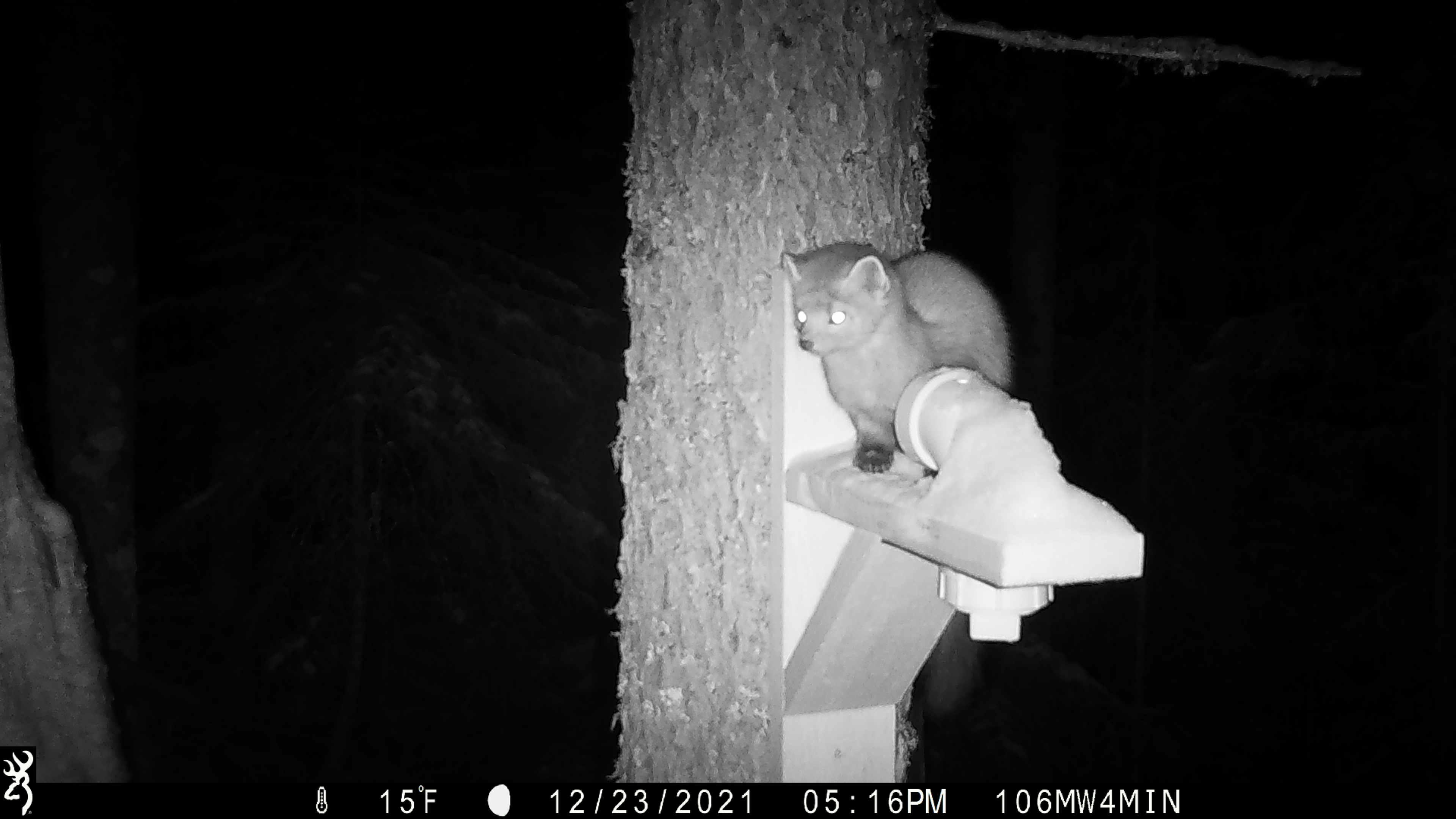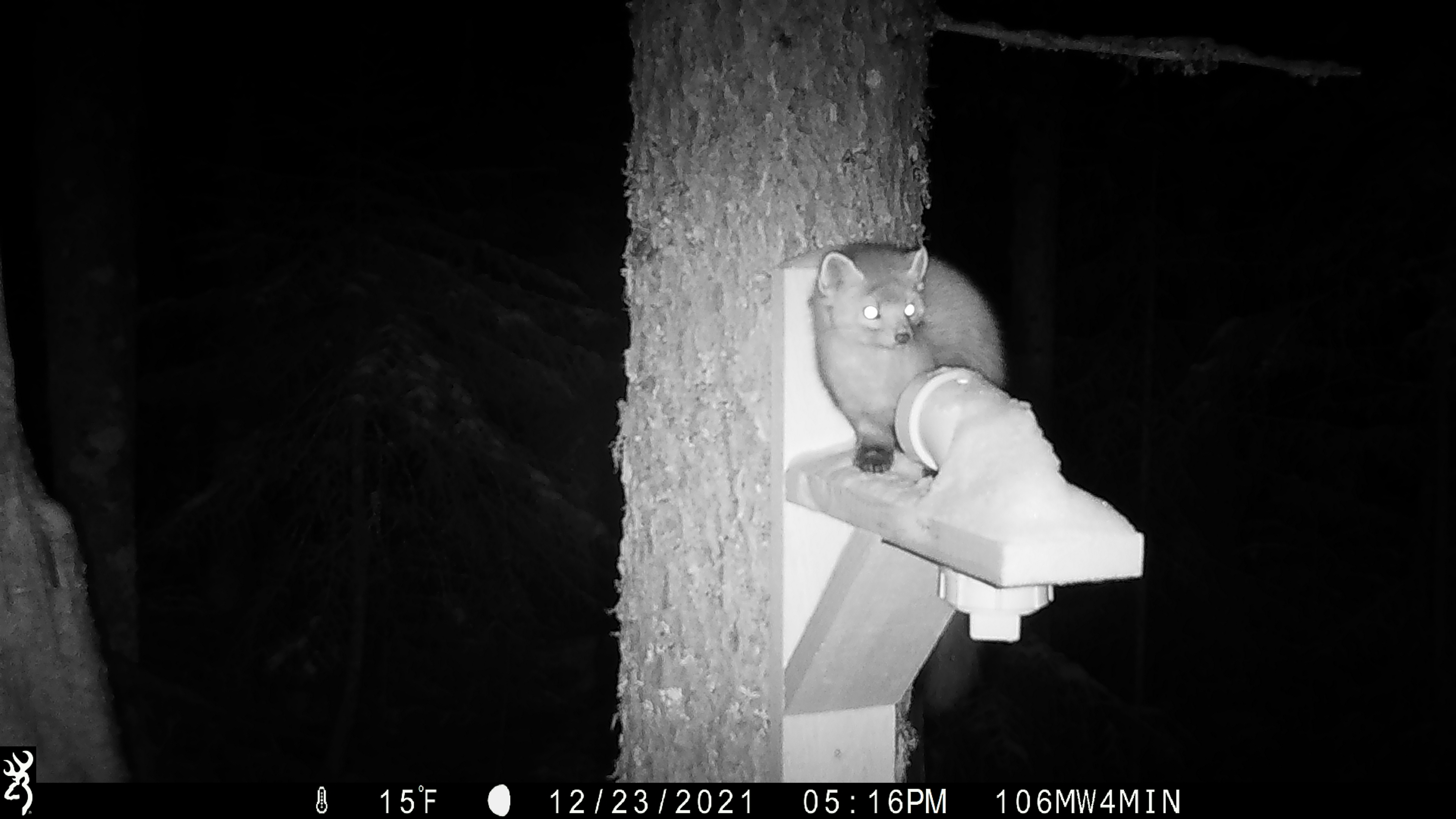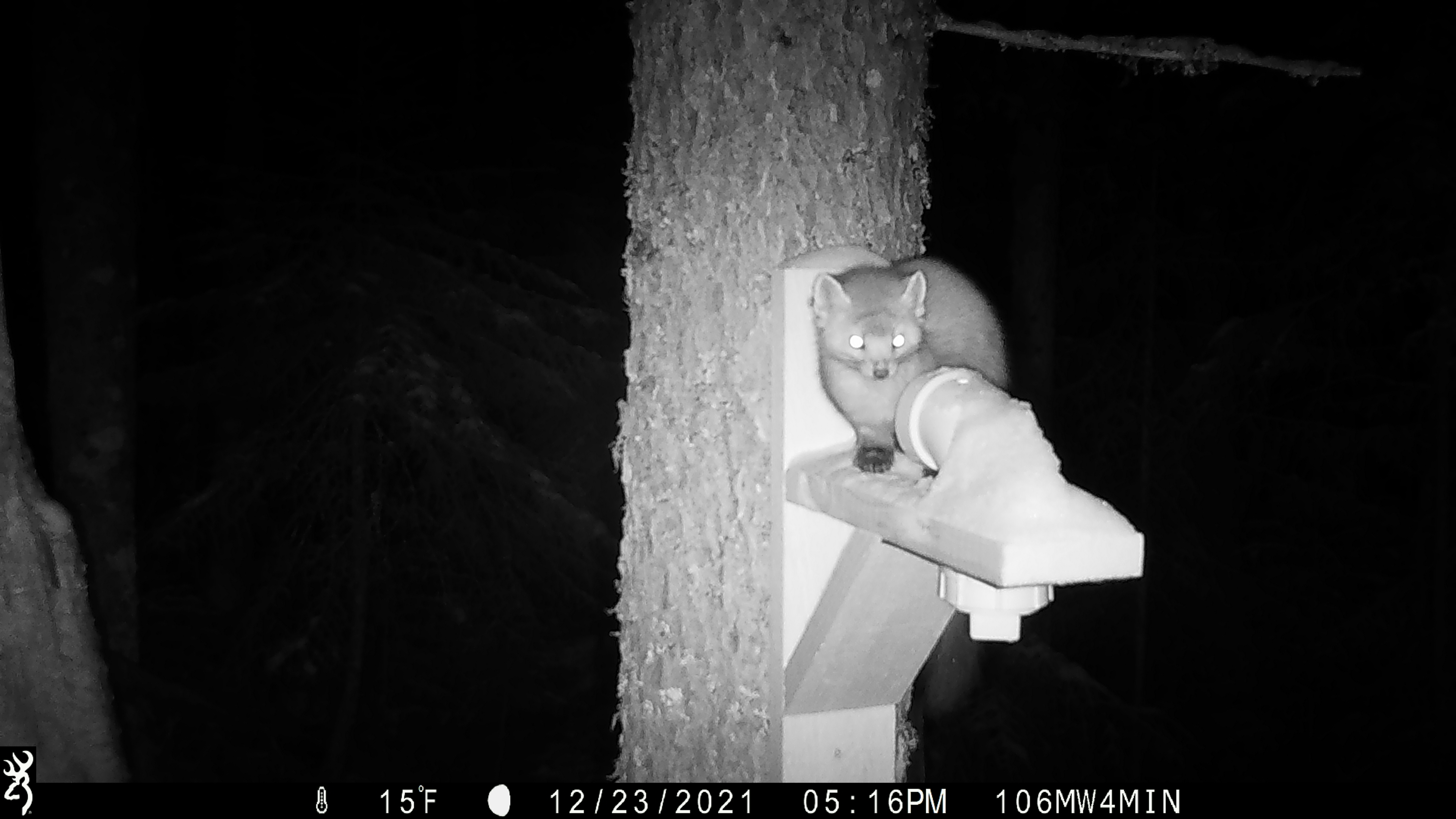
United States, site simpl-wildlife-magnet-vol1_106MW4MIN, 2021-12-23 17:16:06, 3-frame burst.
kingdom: Animalia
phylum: Chordata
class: Mammalia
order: Carnivora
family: Mustelidae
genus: Martes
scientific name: Martes americana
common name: american marten